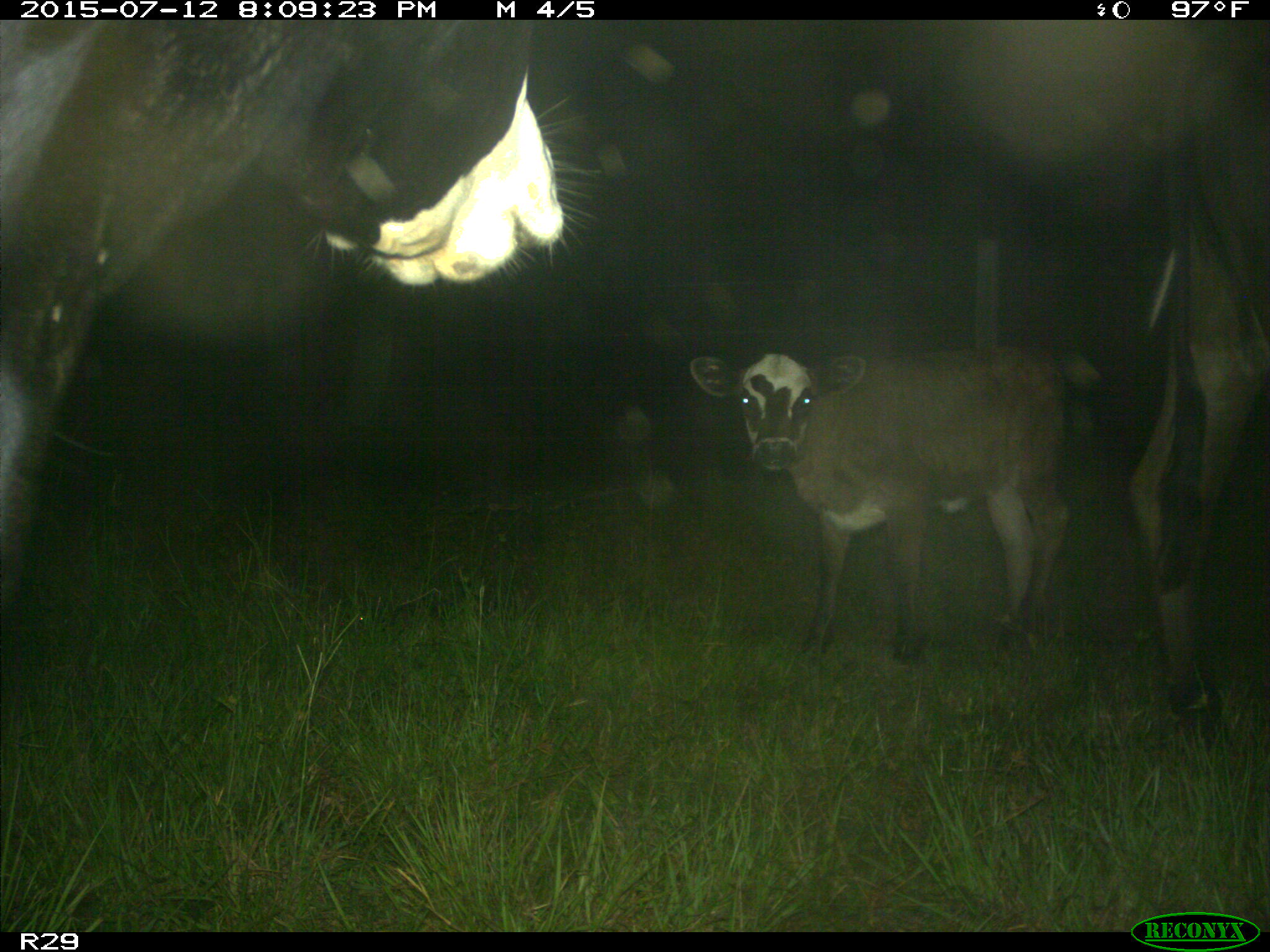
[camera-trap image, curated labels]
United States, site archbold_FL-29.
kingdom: Animalia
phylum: Chordata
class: Mammalia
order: Artiodactyla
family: Bovidae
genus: Bos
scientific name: Bos taurus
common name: domestic cow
Bos taurus (domestic cow).